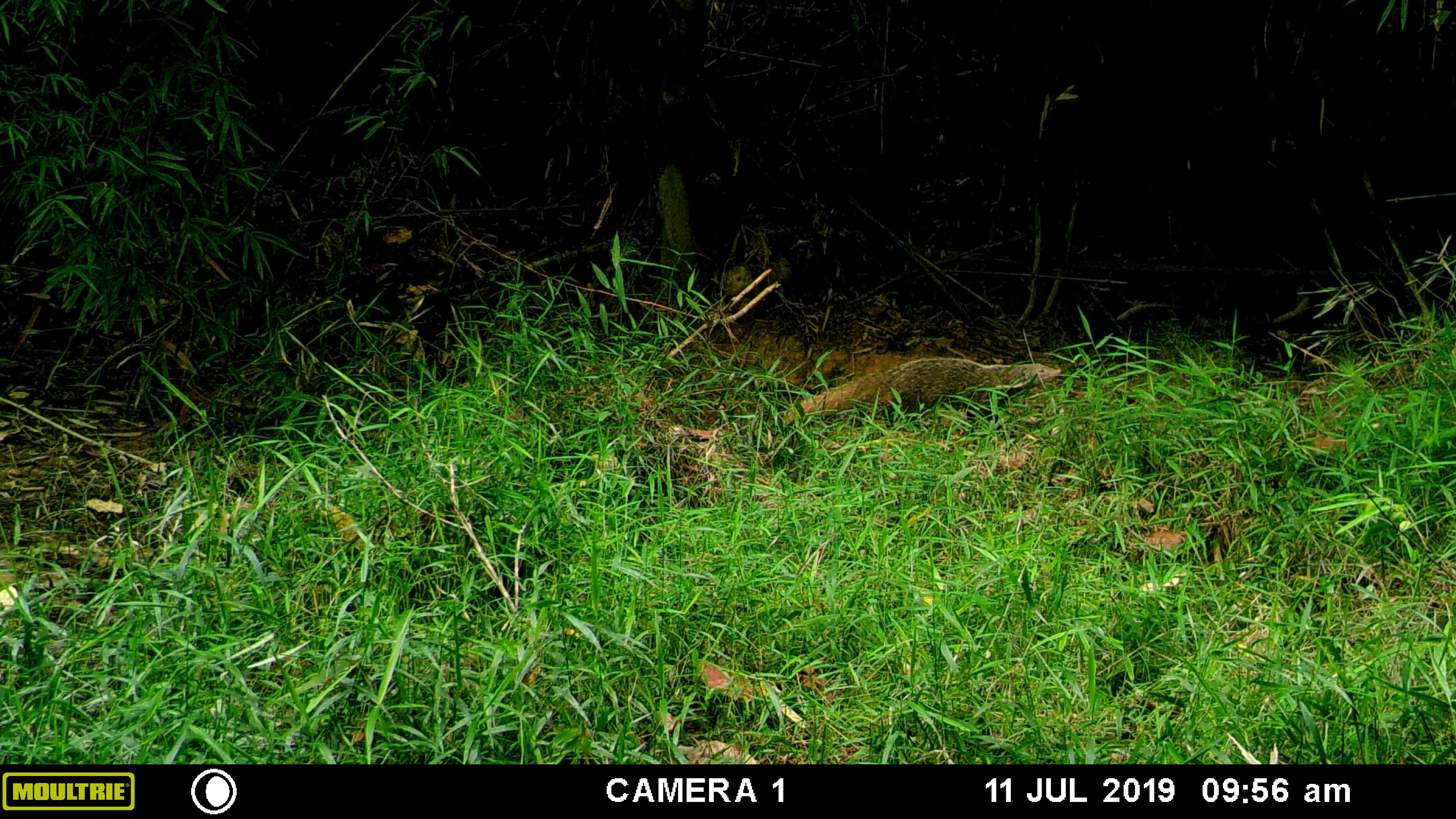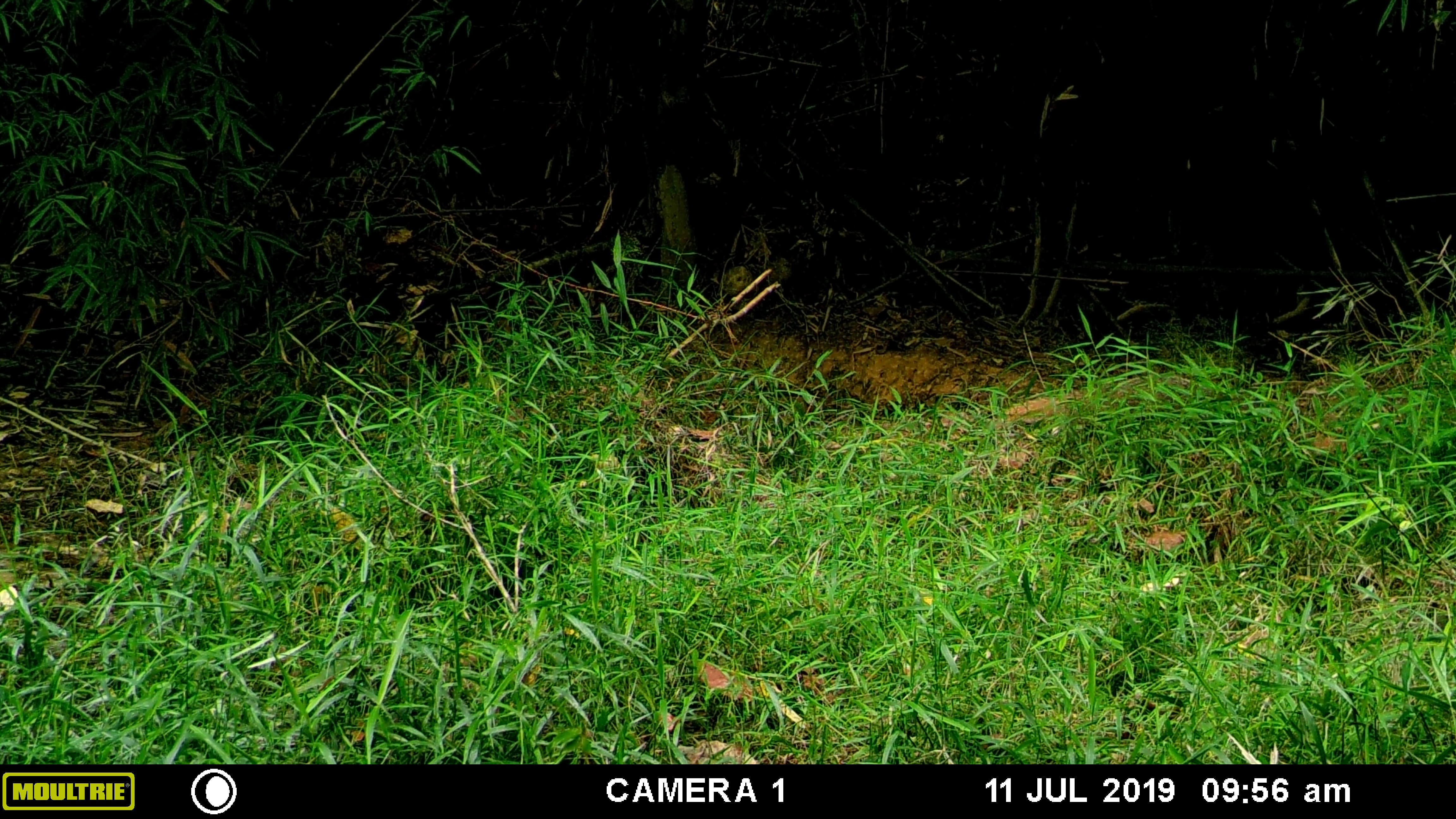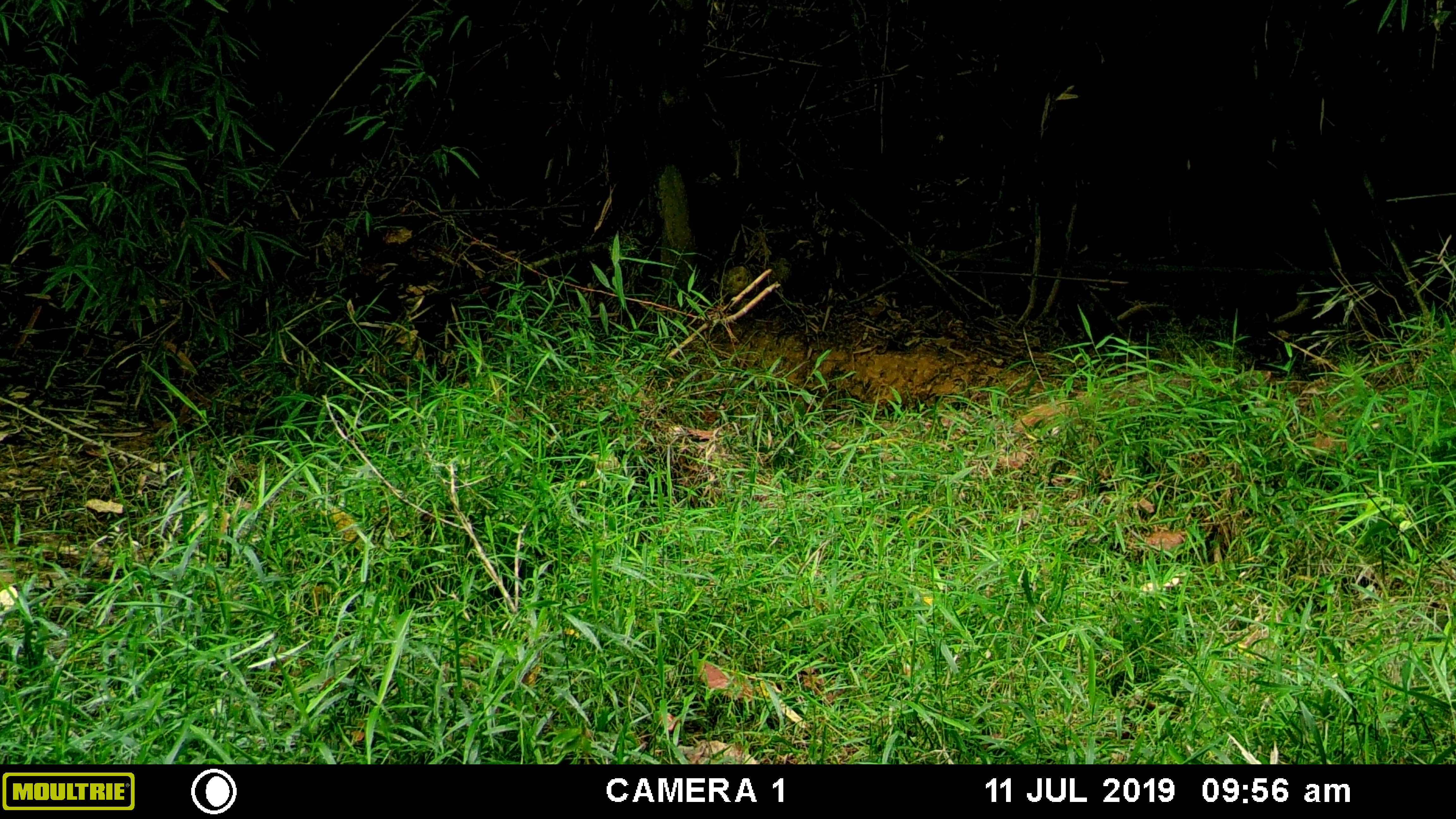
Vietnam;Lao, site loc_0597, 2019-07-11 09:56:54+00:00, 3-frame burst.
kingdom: Animalia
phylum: Chordata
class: Mammalia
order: Carnivora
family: Herpestidae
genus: Urva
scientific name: Urva urva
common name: crab-eating mongoose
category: crab eating mongoose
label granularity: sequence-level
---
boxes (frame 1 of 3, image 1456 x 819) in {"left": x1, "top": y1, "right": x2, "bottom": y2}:
crab eating mongoose: {"left": 781, "top": 357, "right": 1062, "bottom": 425}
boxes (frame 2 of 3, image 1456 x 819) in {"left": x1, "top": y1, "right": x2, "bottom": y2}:
crab eating mongoose: {"left": 1003, "top": 373, "right": 1232, "bottom": 424}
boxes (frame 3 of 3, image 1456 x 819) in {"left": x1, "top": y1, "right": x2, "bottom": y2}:
crab eating mongoose: {"left": 1012, "top": 369, "right": 1272, "bottom": 433}